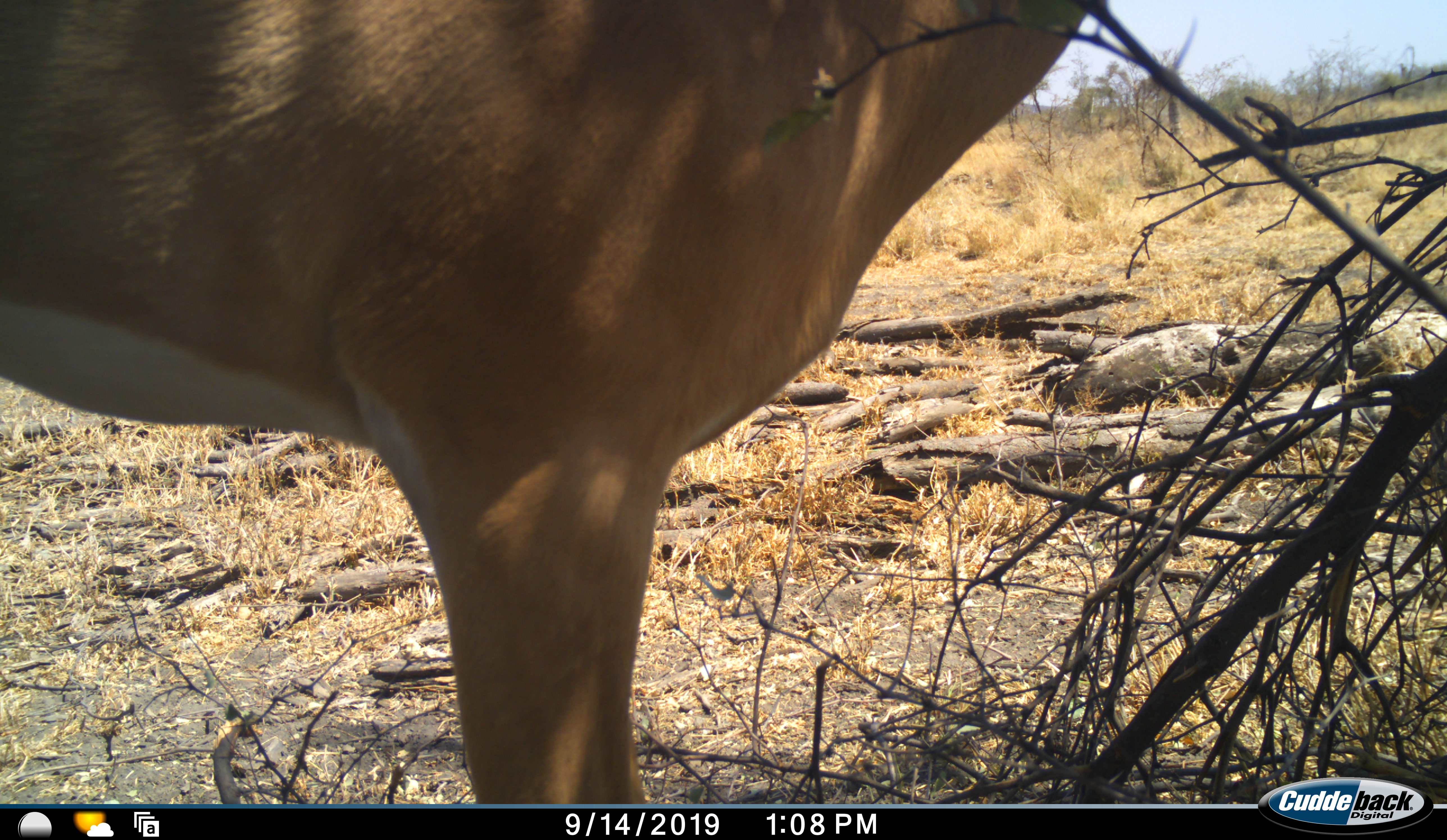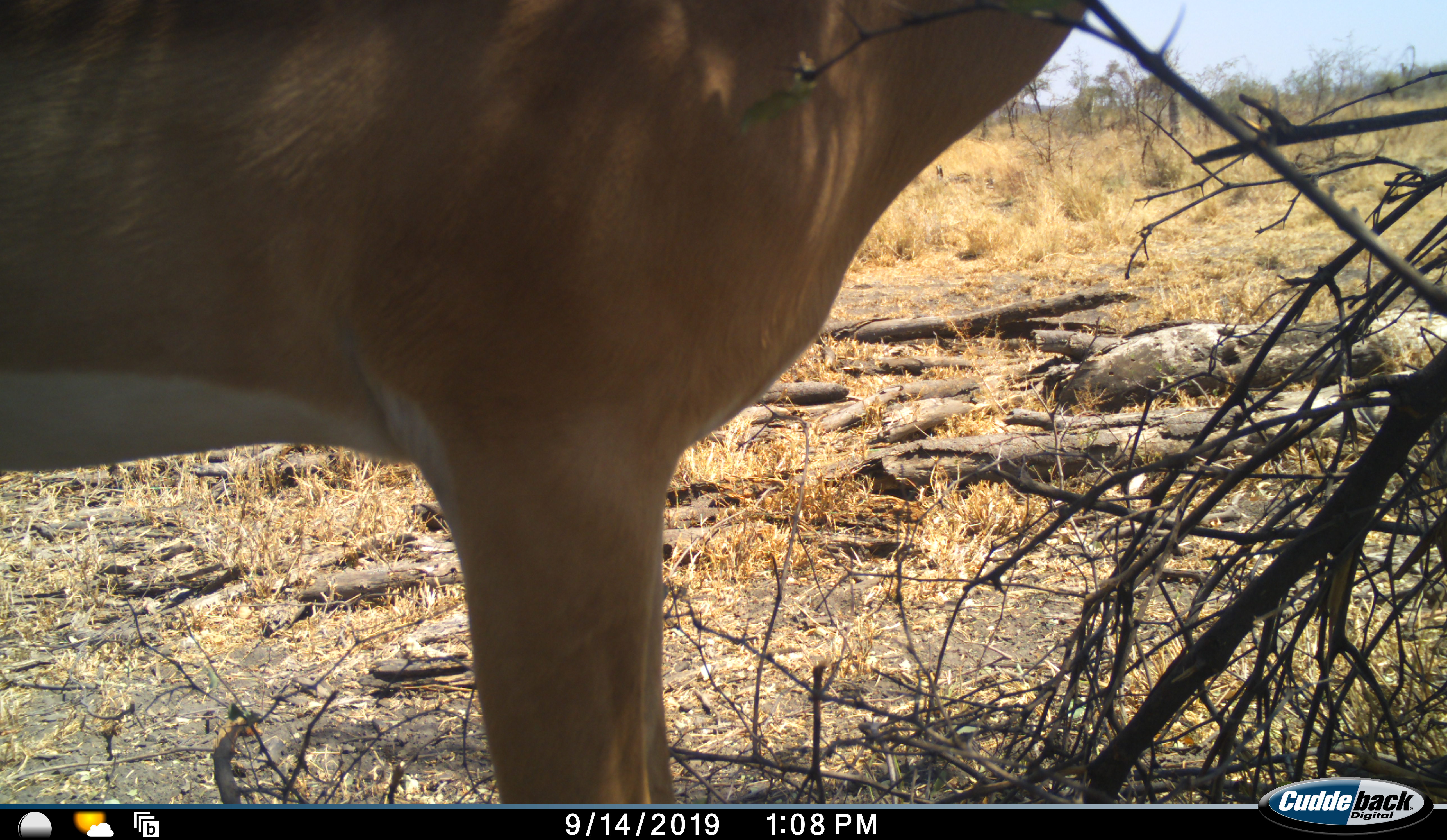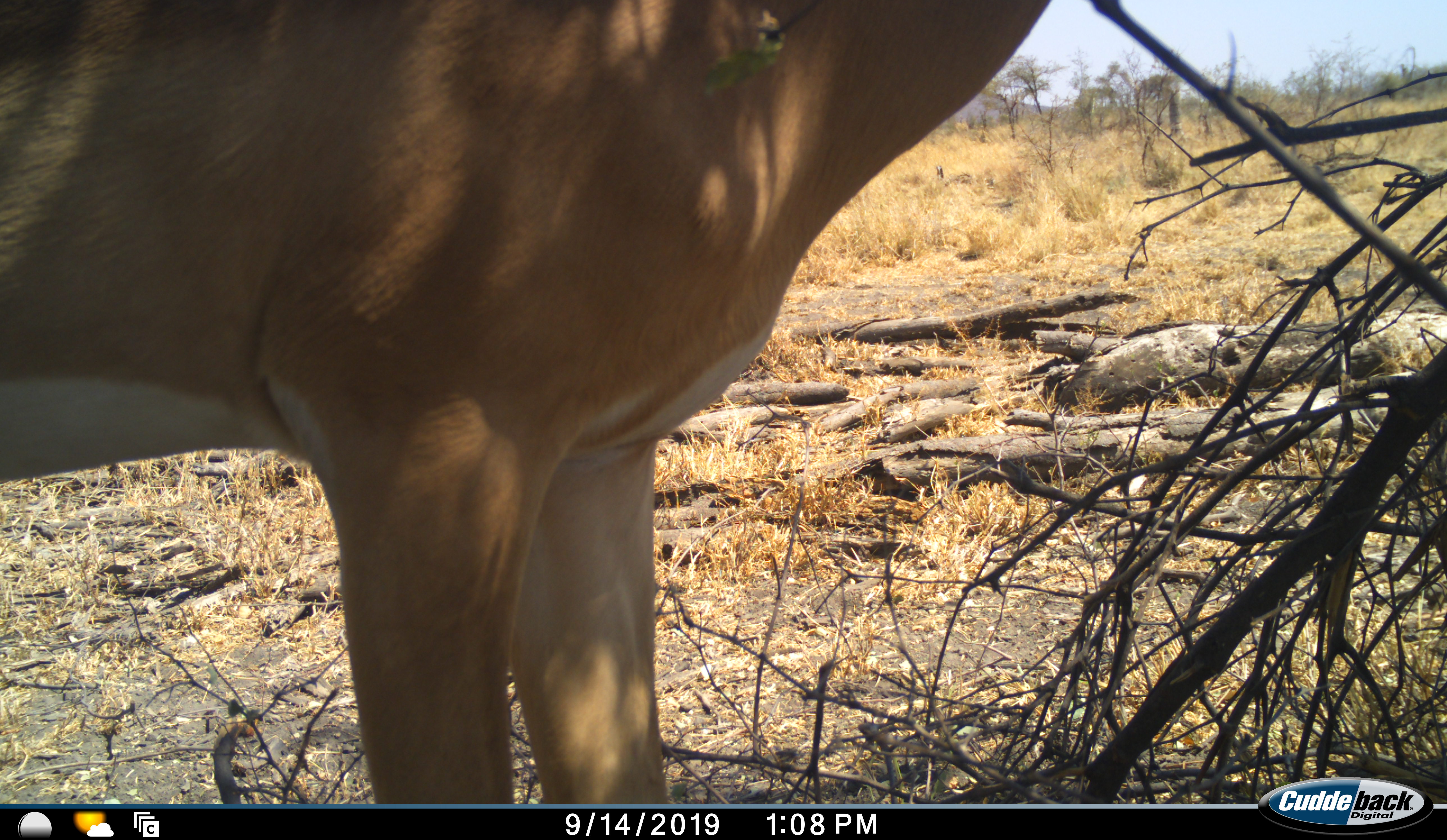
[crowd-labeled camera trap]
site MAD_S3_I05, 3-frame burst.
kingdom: Animalia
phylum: Chordata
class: Mammalia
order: Artiodactyla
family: Bovidae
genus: Aepyceros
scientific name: Aepyceros melampus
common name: impala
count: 1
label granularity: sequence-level